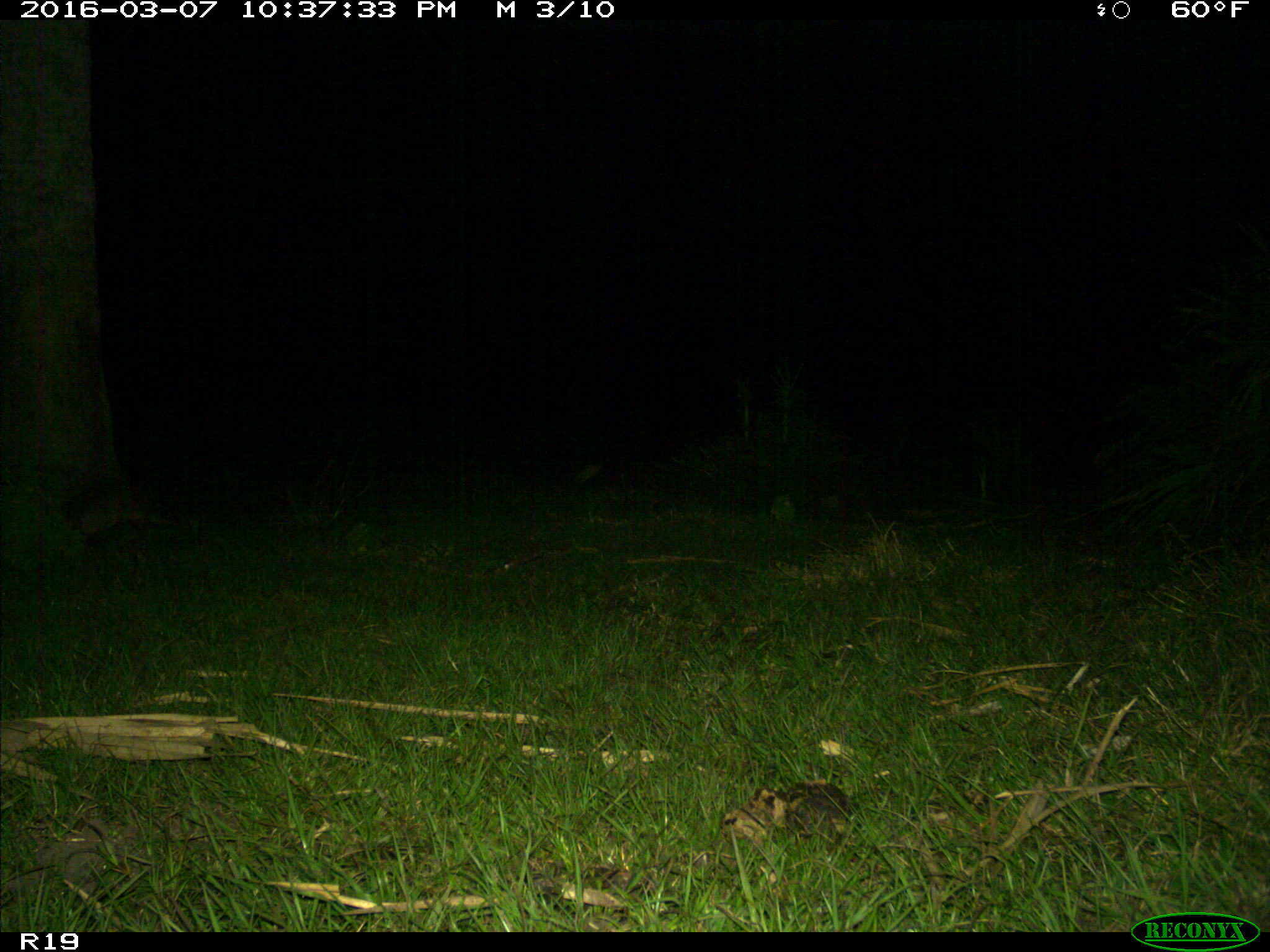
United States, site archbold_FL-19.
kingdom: Animalia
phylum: Chordata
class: Mammalia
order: Cingulata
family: Dasypodidae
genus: Dasypus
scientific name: Dasypus novemcinctus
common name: nine-banded armadillo